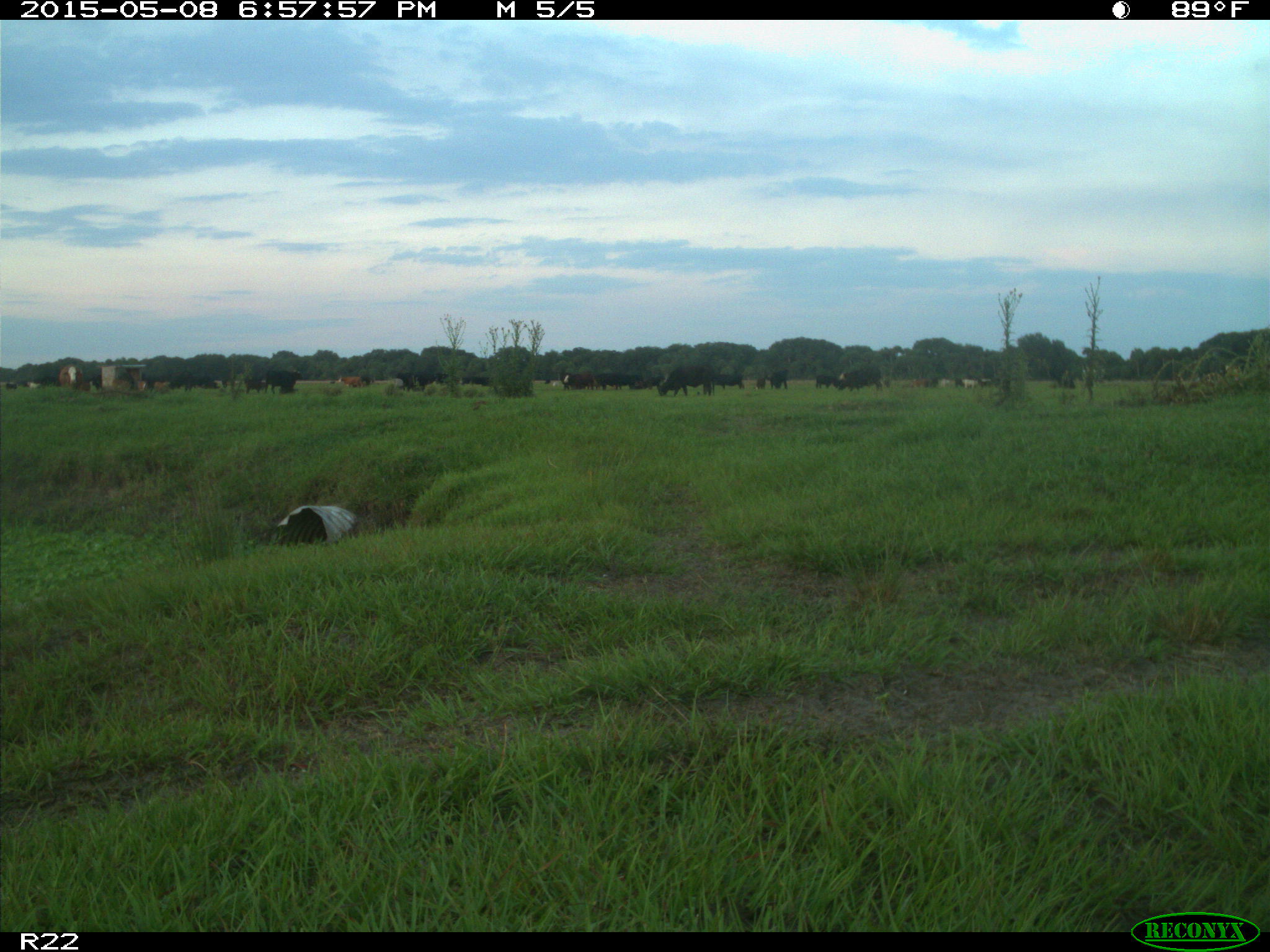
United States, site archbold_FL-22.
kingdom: Animalia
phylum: Chordata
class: Mammalia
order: Artiodactyla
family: Bovidae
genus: Bos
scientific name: Bos taurus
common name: domestic cow